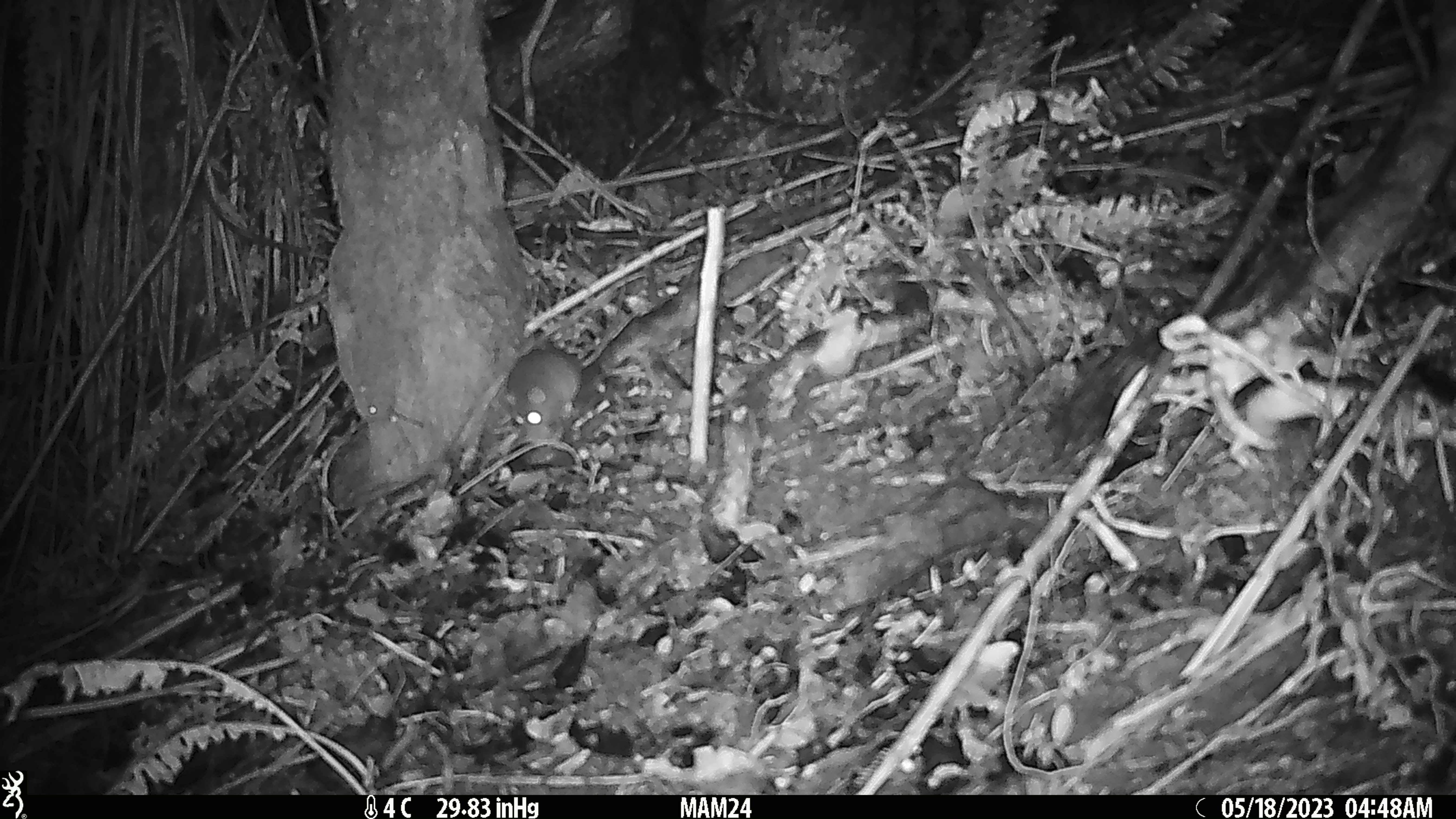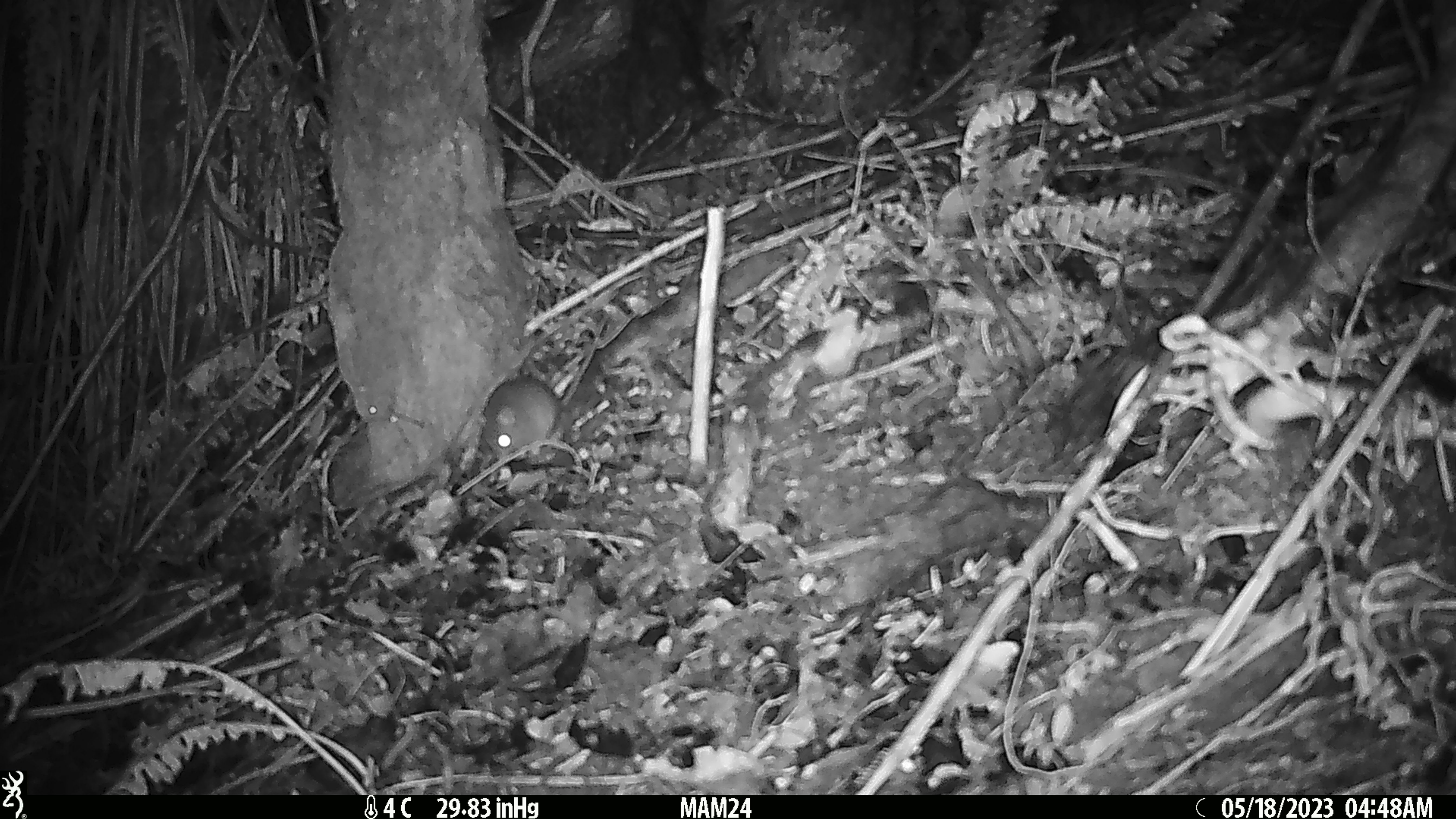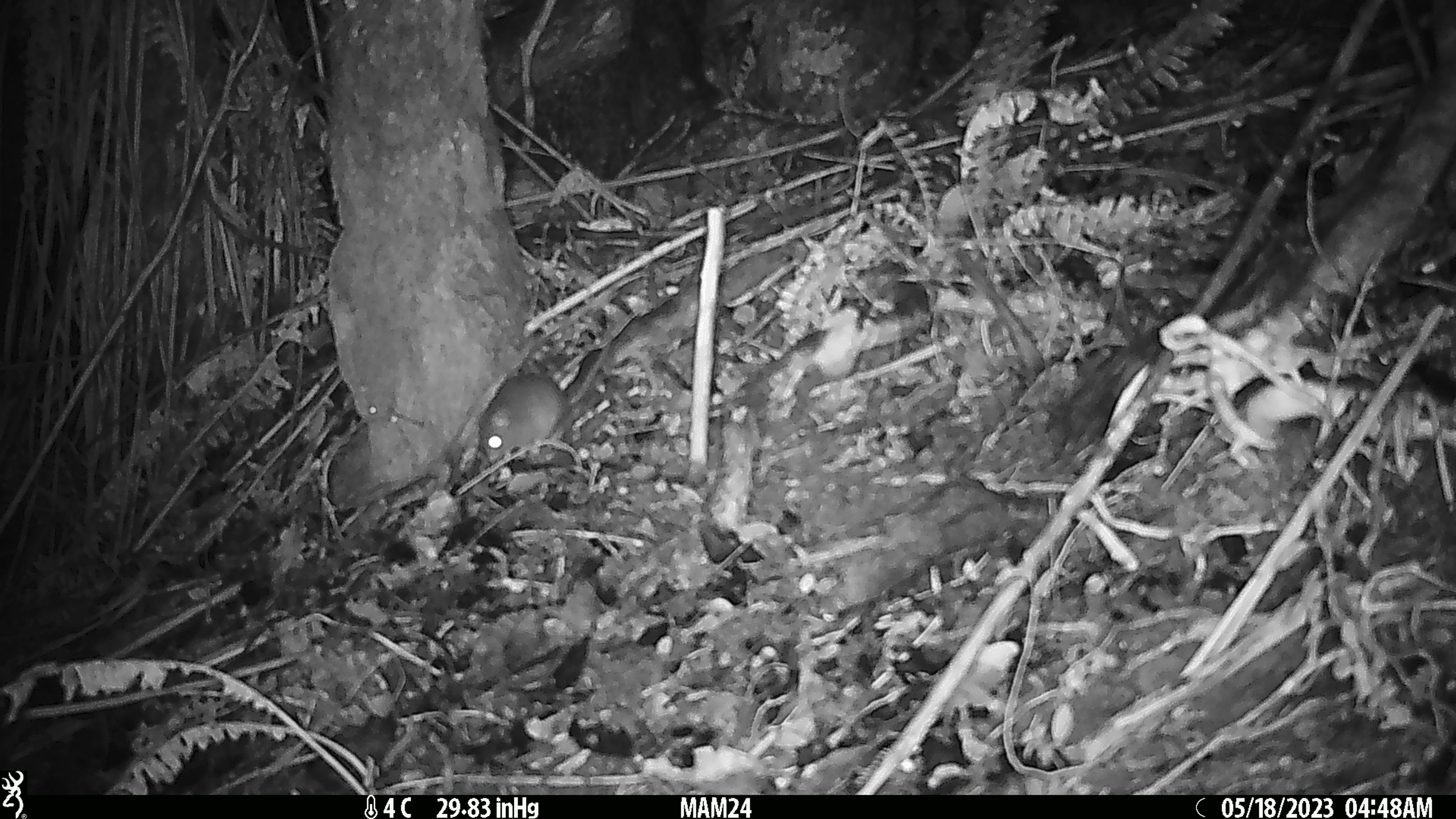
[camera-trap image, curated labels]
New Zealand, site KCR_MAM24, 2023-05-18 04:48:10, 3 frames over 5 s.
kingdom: Animalia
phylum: Chordata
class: Mammalia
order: Rodentia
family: Muridae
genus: Rattus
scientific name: Rattus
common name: rat